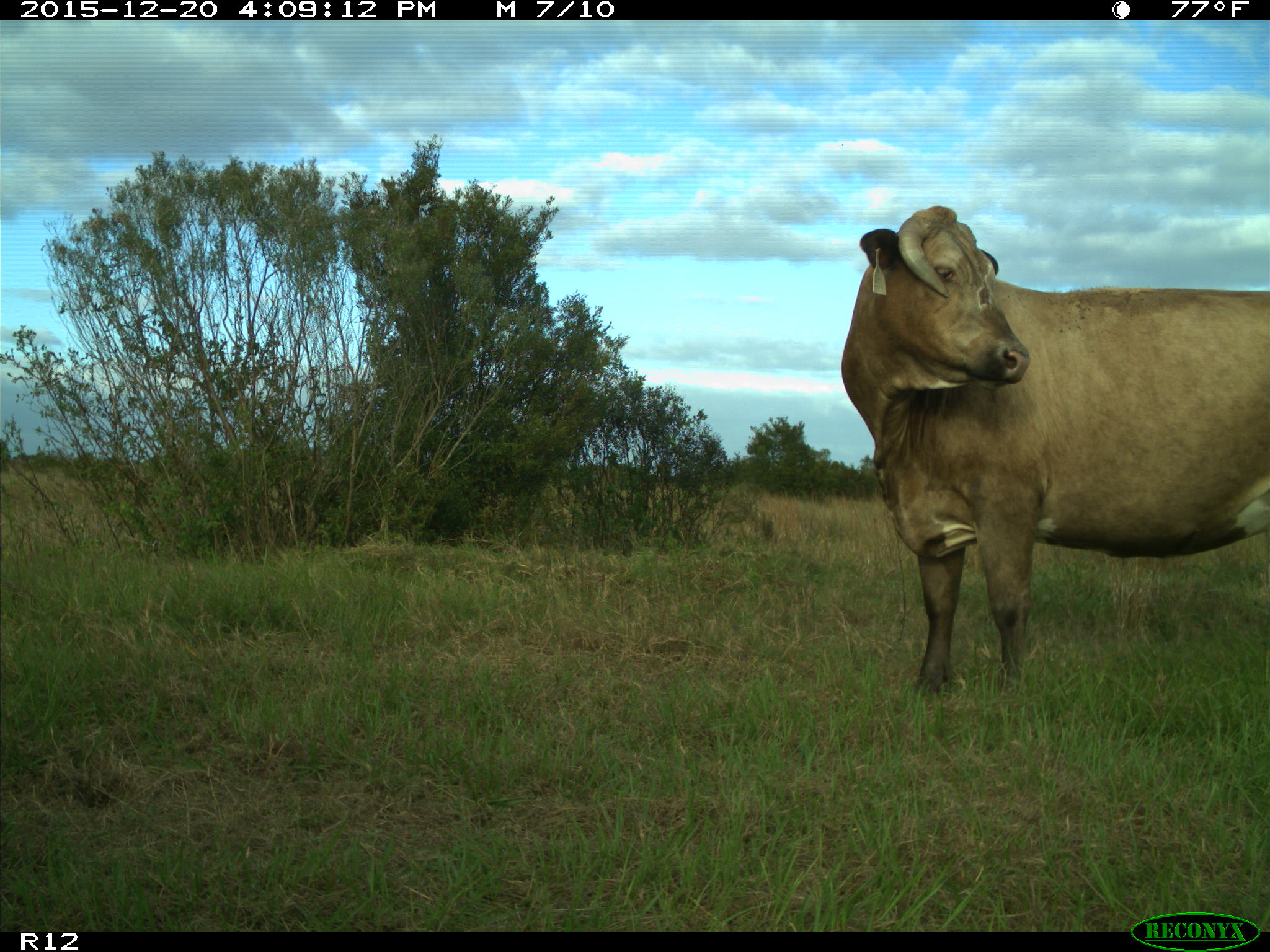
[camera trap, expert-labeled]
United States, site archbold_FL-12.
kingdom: Animalia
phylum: Chordata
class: Mammalia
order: Artiodactyla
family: Bovidae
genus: Bos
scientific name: Bos taurus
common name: domestic cow